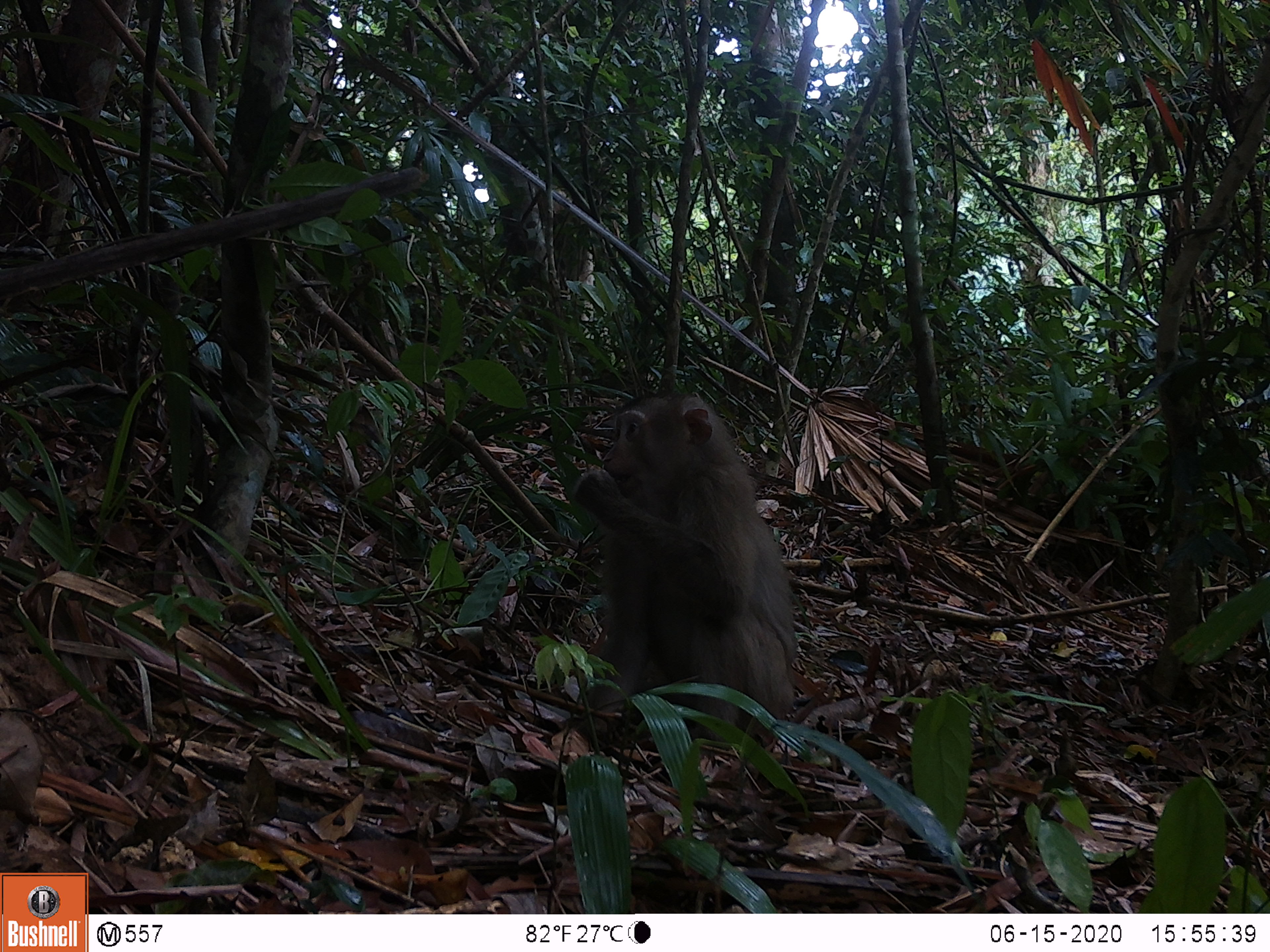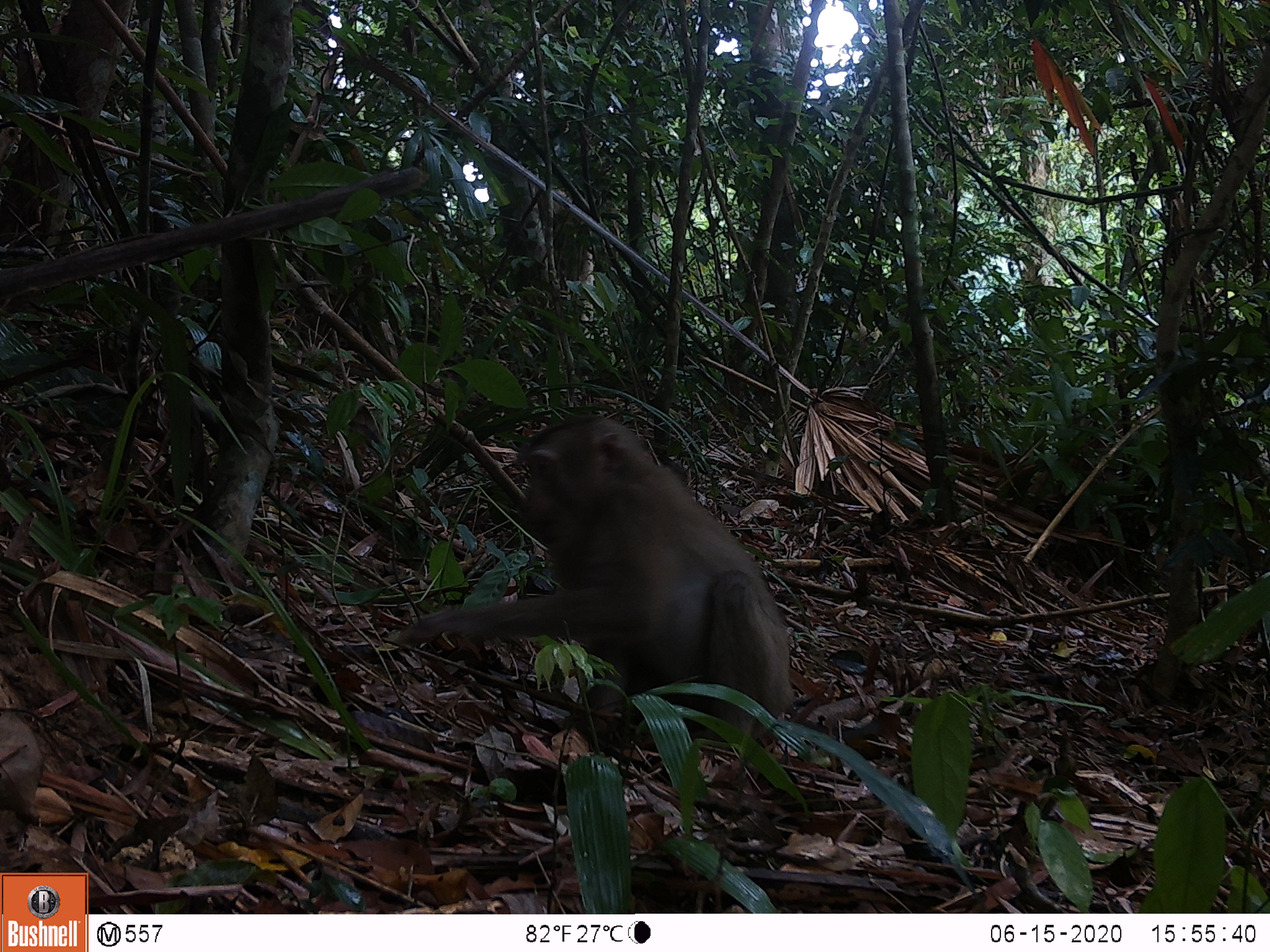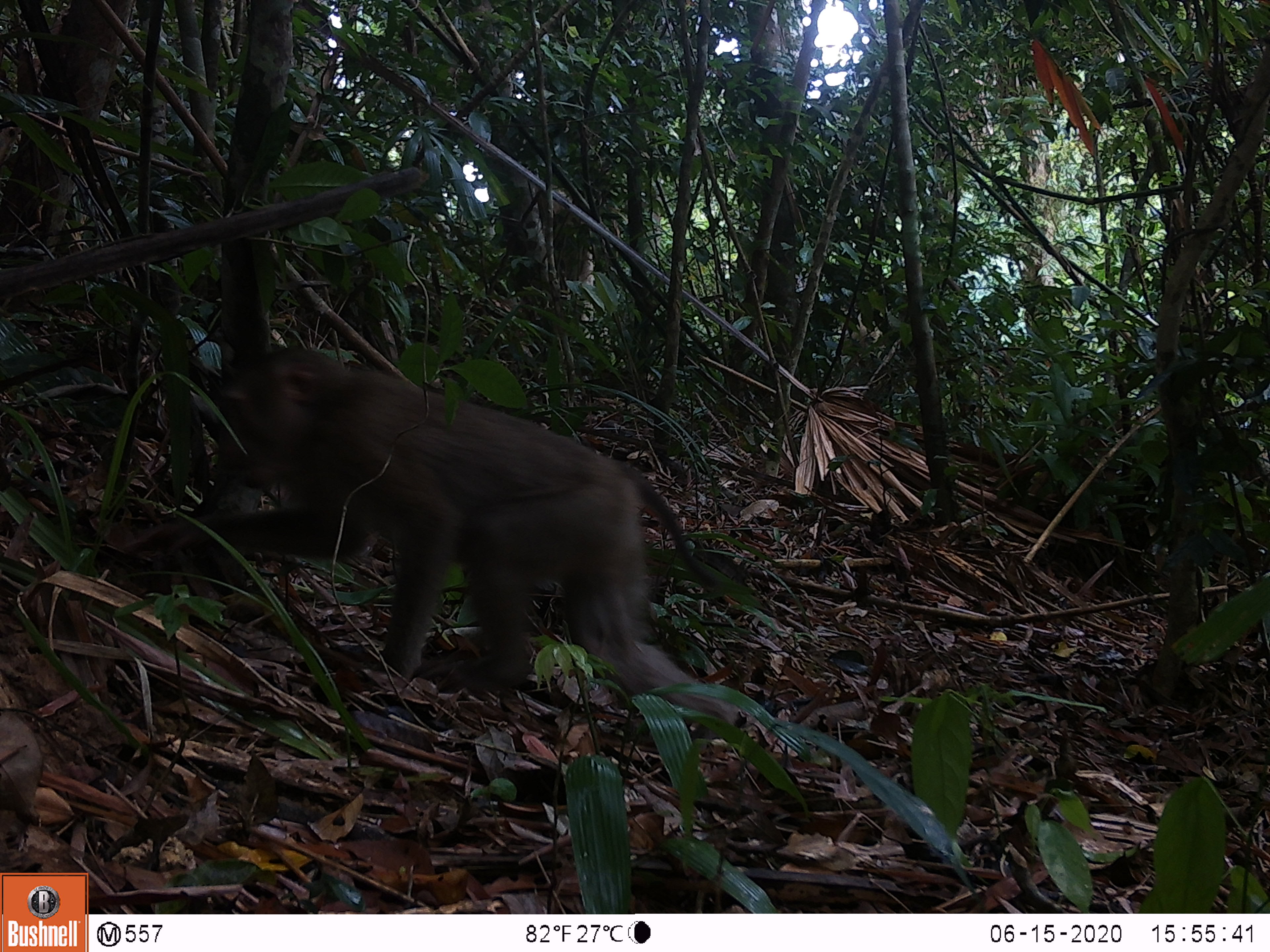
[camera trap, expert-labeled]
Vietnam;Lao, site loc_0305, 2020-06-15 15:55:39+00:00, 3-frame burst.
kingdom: Animalia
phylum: Chordata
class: Mammalia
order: Primates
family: Cercopithecidae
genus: Macaca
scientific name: Macaca nemestrina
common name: pig-tailed macaque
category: pig tailed macaque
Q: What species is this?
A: Pig tailed macaque (pig-tailed macaque) (Macaca nemestrina).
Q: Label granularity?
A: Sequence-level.